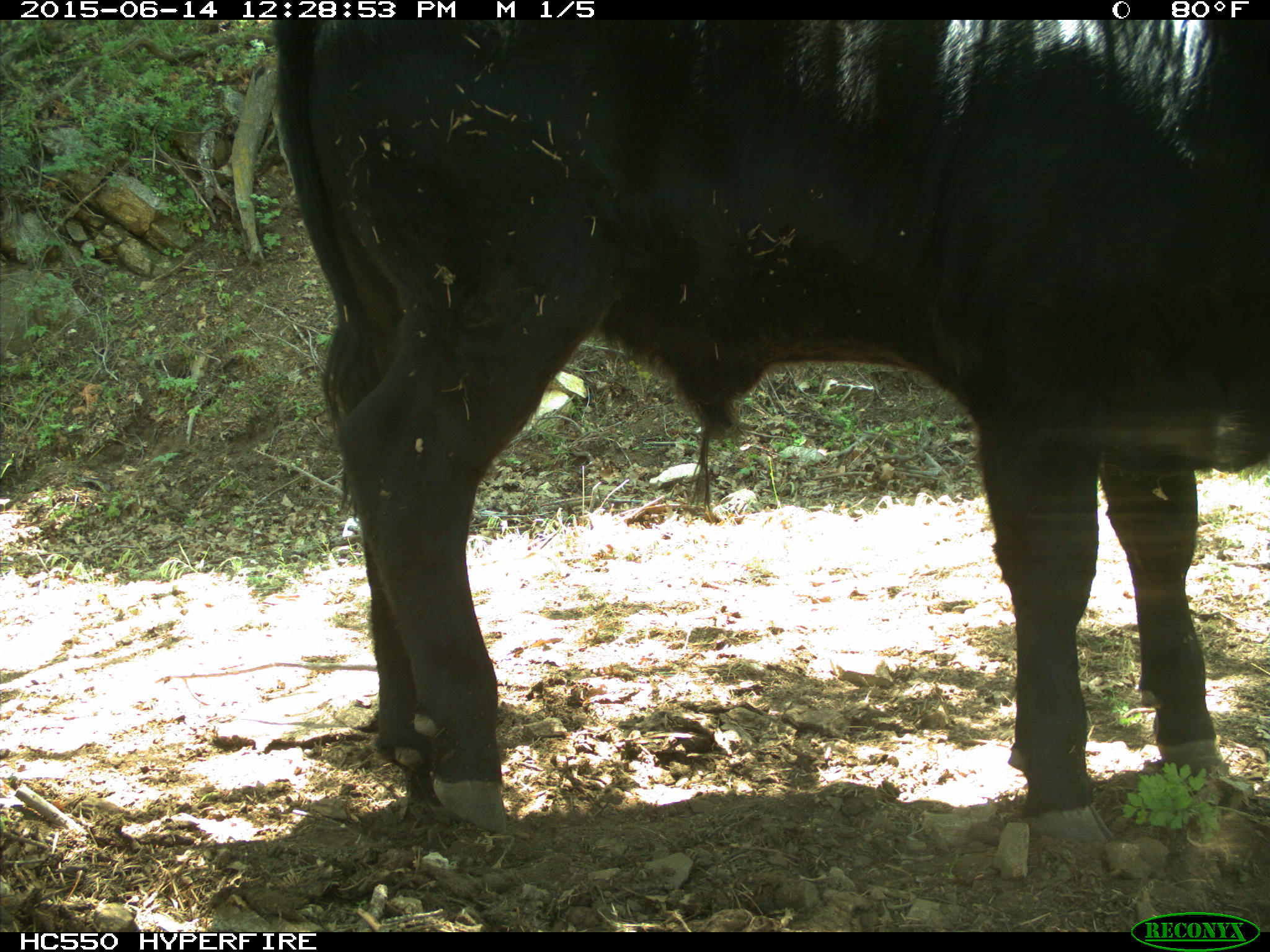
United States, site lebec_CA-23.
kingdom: Animalia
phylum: Chordata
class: Mammalia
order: Artiodactyla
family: Bovidae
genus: Bos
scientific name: Bos taurus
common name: domestic cow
Bos taurus (domestic cow).